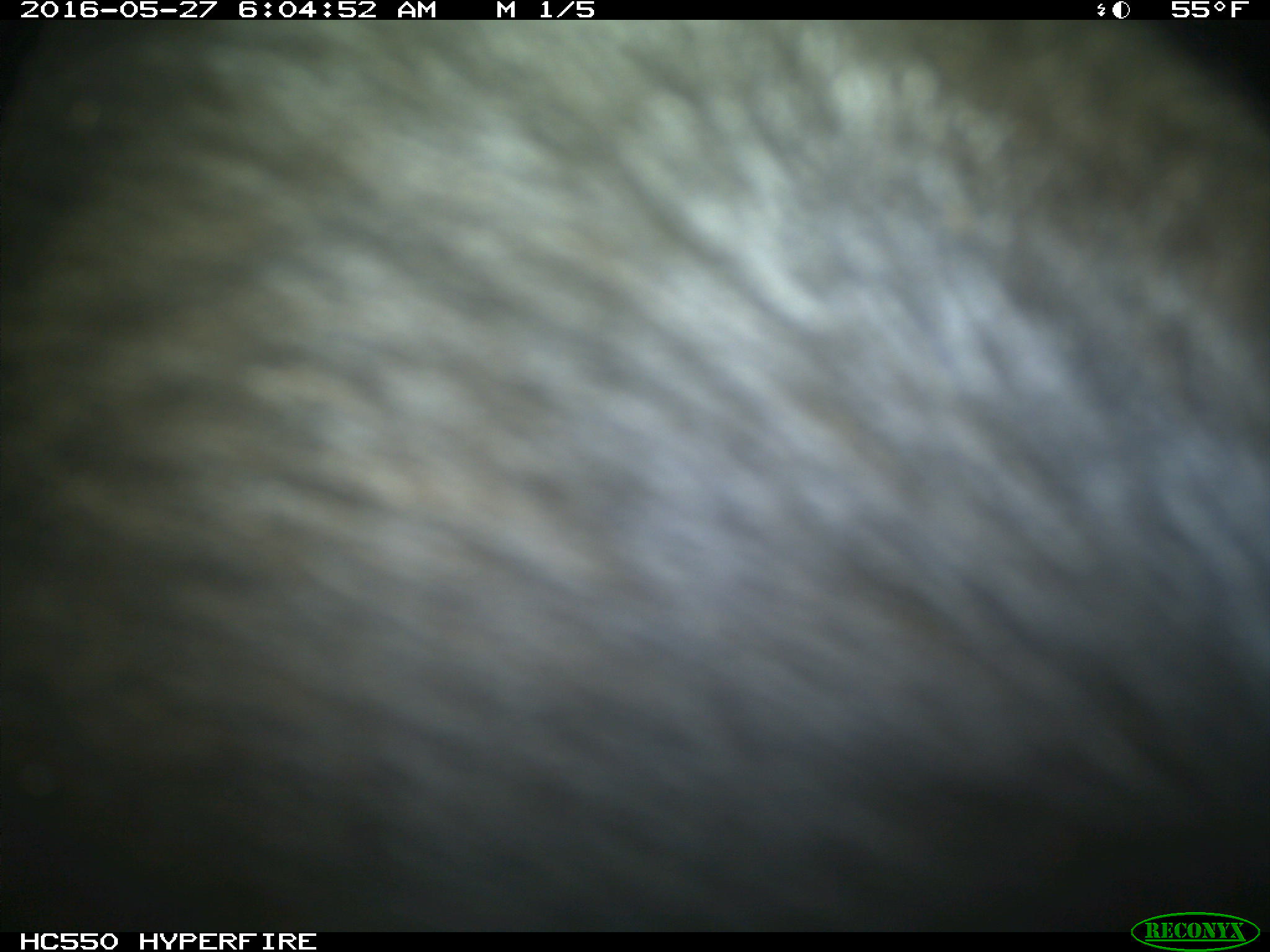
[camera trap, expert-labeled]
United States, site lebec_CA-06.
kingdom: Animalia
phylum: Chordata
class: Mammalia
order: Artiodactyla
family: Bovidae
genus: Bos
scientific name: Bos taurus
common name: domestic cow